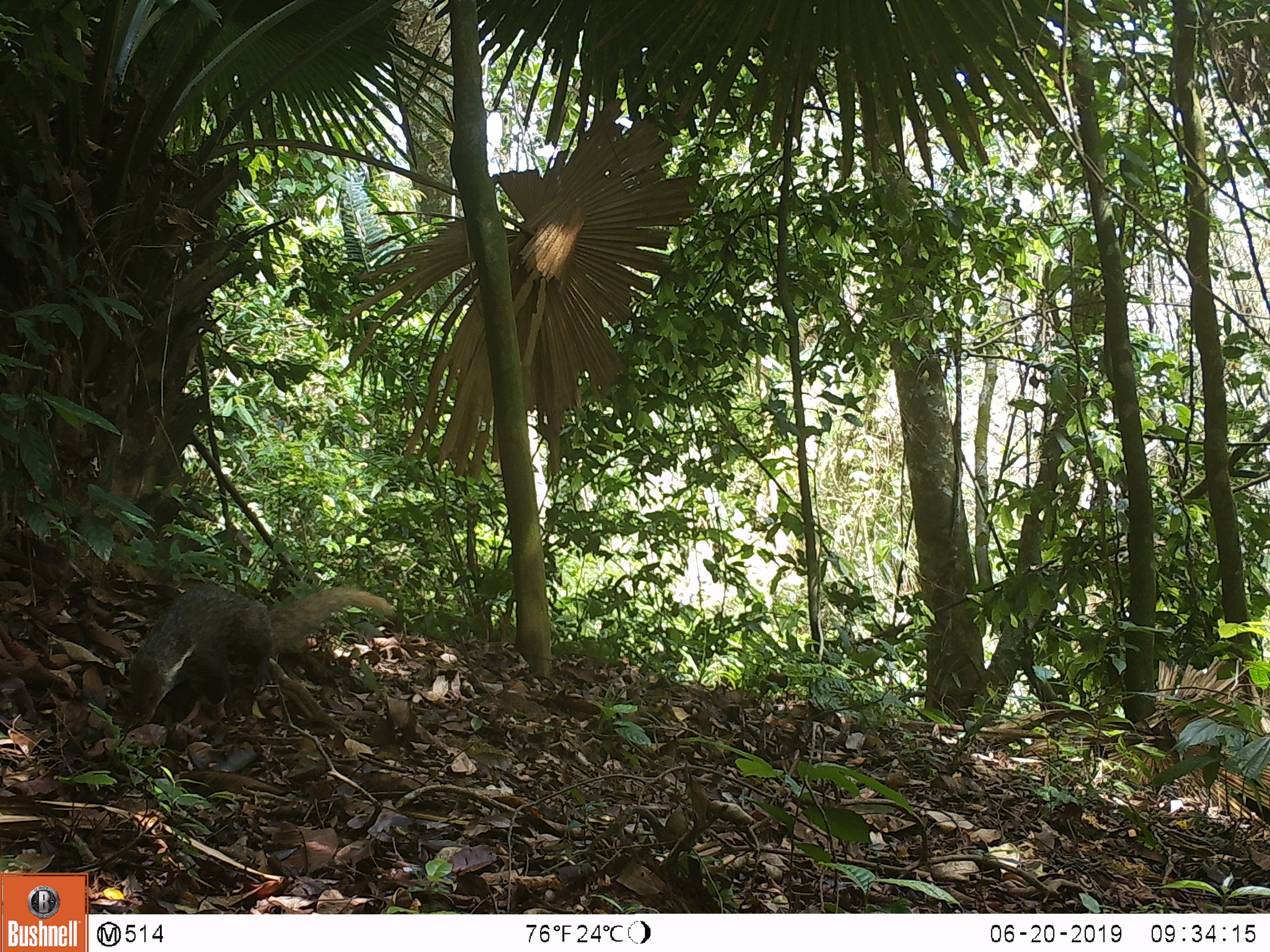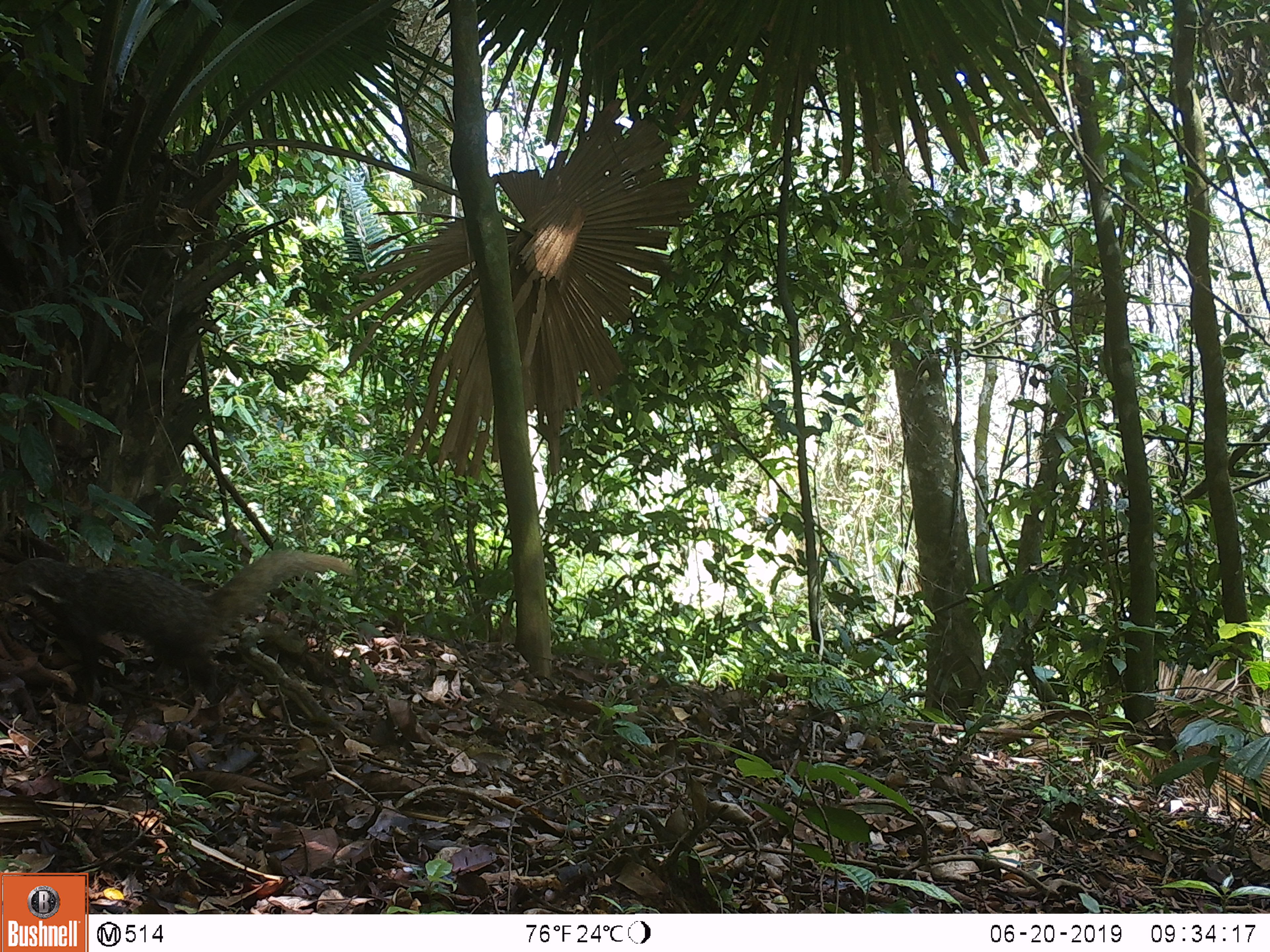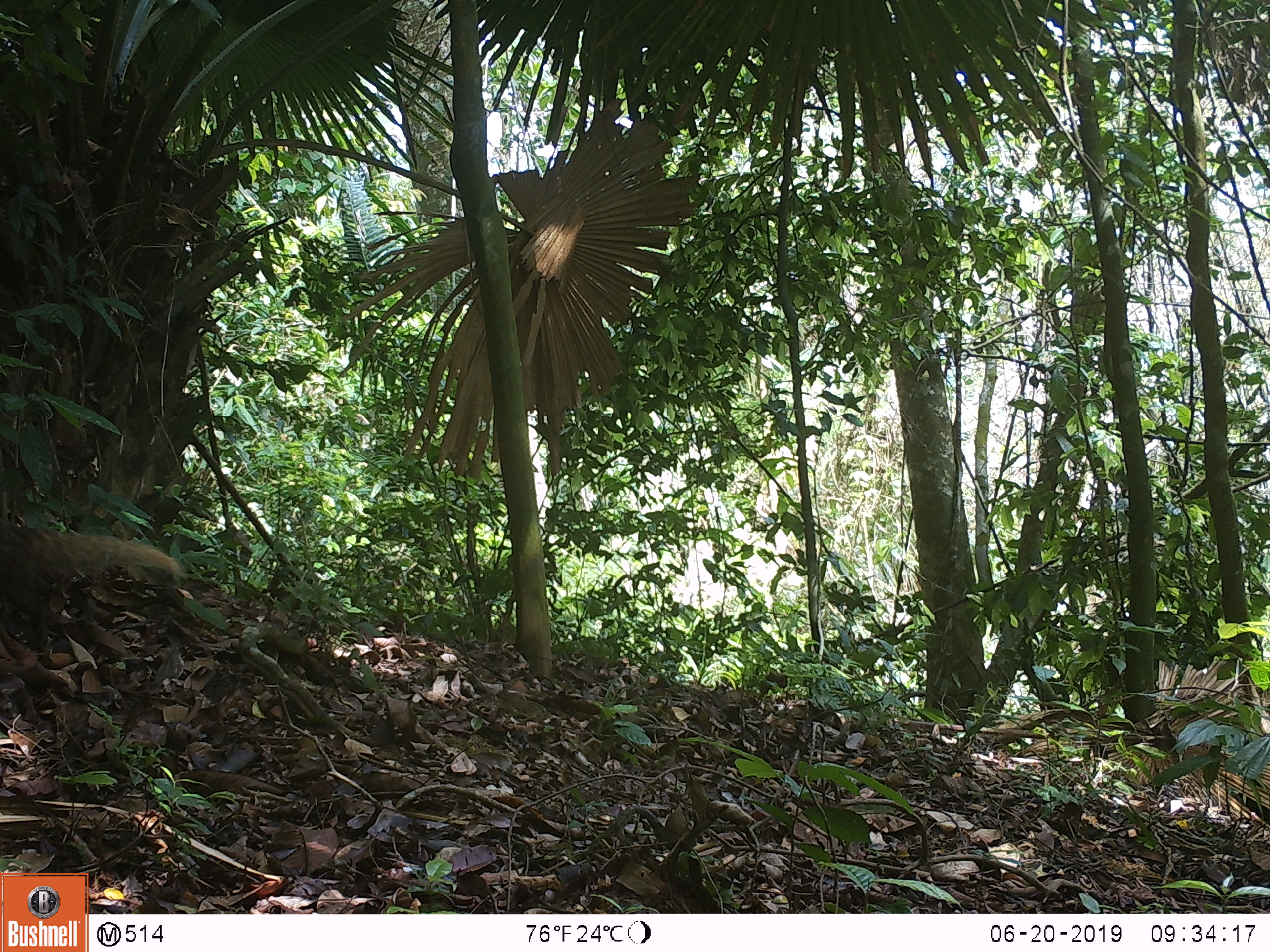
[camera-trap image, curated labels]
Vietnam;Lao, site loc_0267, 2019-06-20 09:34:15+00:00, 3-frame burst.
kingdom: Animalia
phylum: Chordata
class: Mammalia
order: Carnivora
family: Herpestidae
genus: Urva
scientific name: Urva urva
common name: crab-eating mongoose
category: crab eating mongoose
Crab eating mongoose (crab-eating mongoose) (Urva urva). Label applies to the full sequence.